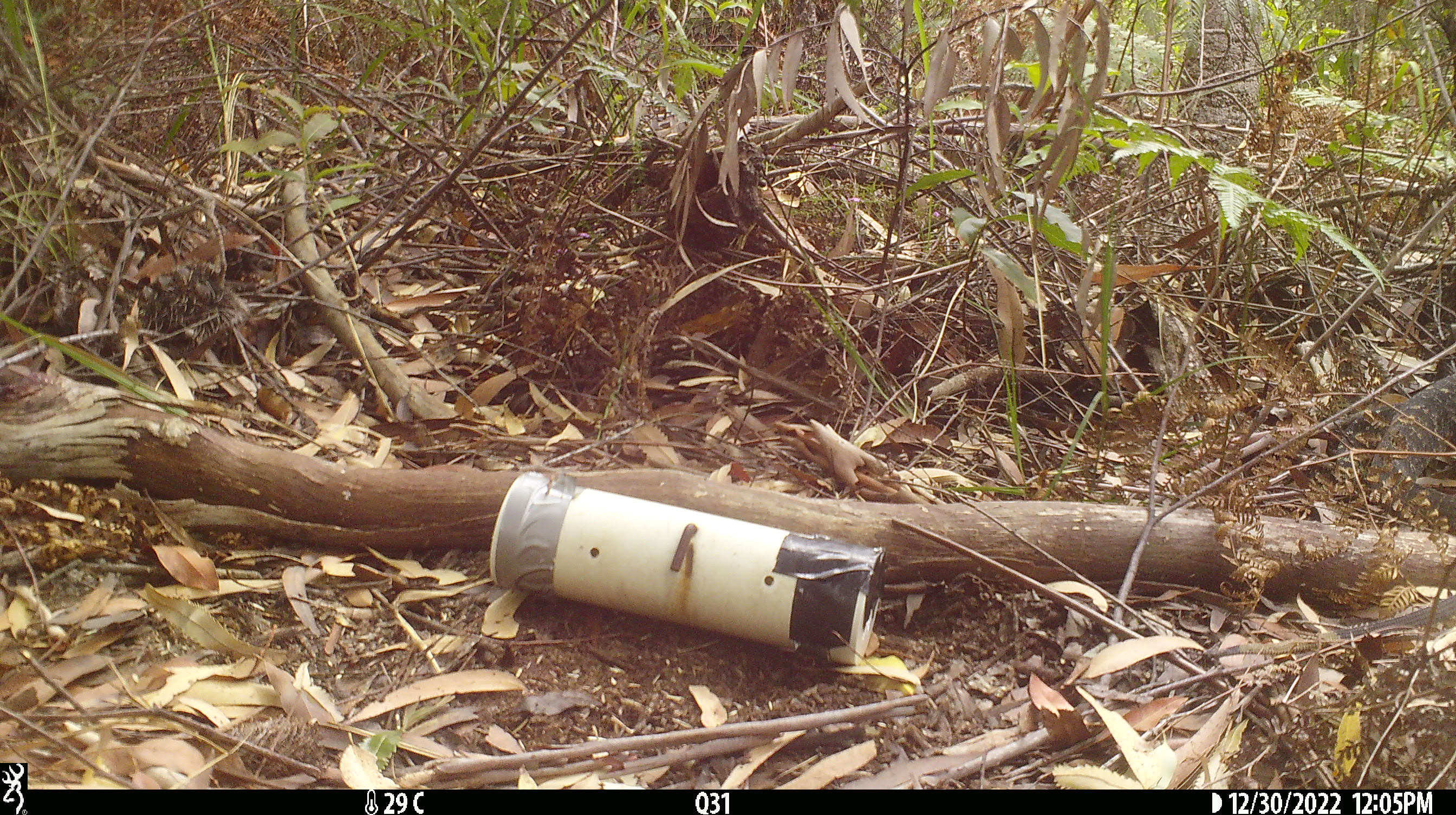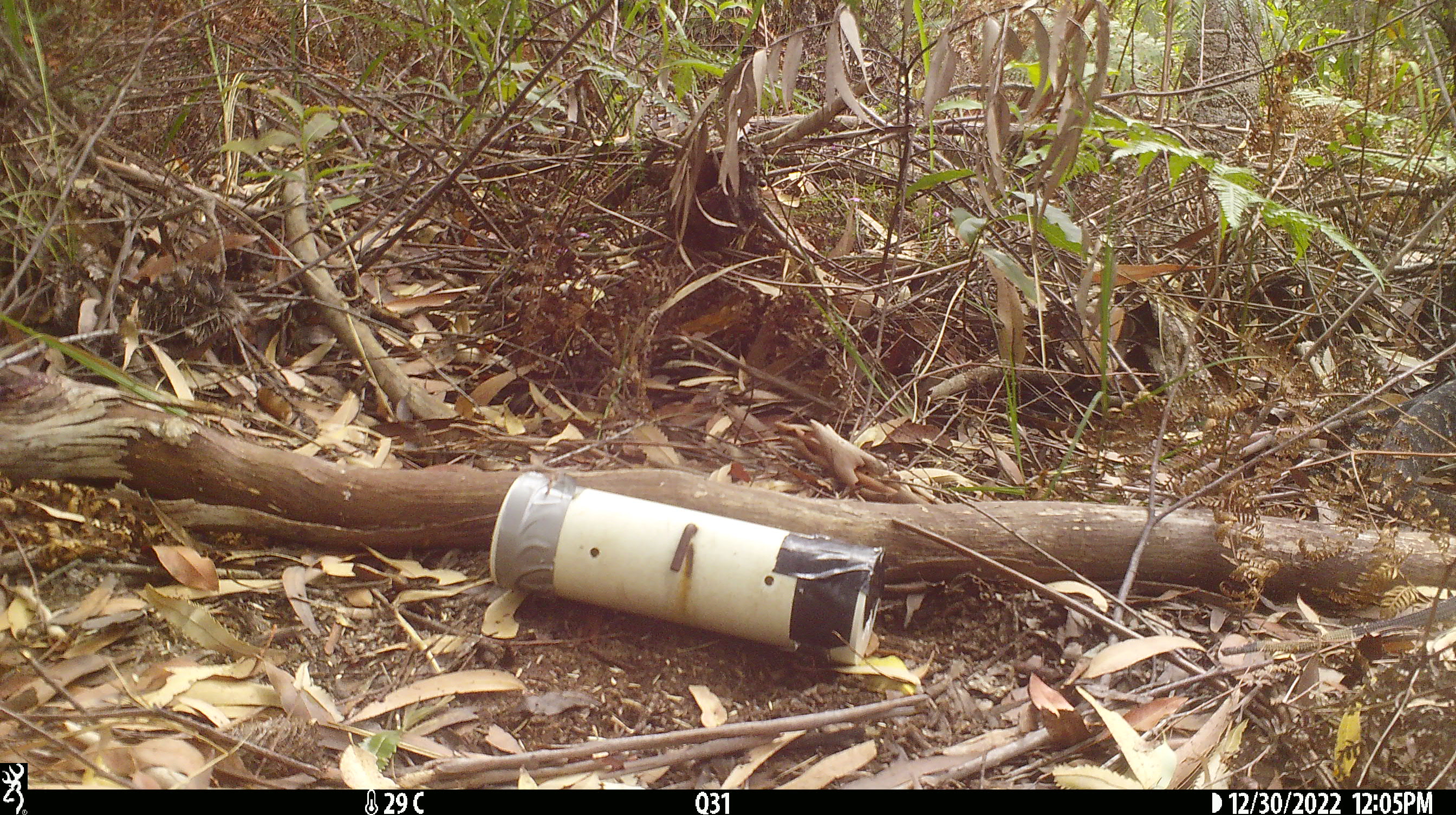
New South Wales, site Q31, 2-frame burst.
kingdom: Animalia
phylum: Chordata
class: Reptilia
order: Squamata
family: Varanidae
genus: Varanus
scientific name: Varanus varius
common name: lace monitor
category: goanna